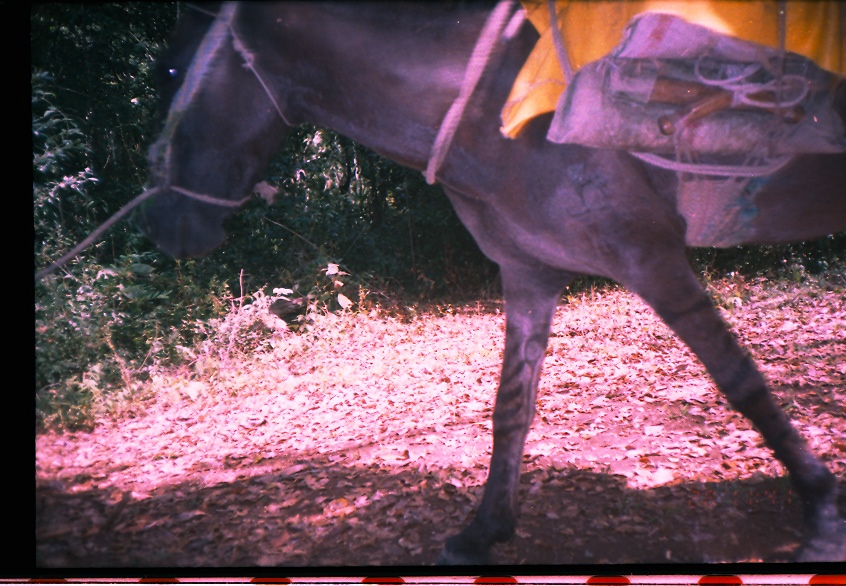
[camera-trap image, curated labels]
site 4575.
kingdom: Animalia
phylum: Chordata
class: Mammalia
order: Perissodactyla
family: Equidae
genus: Equus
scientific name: Equus ferus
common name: wild horse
Equus ferus (wild horse).